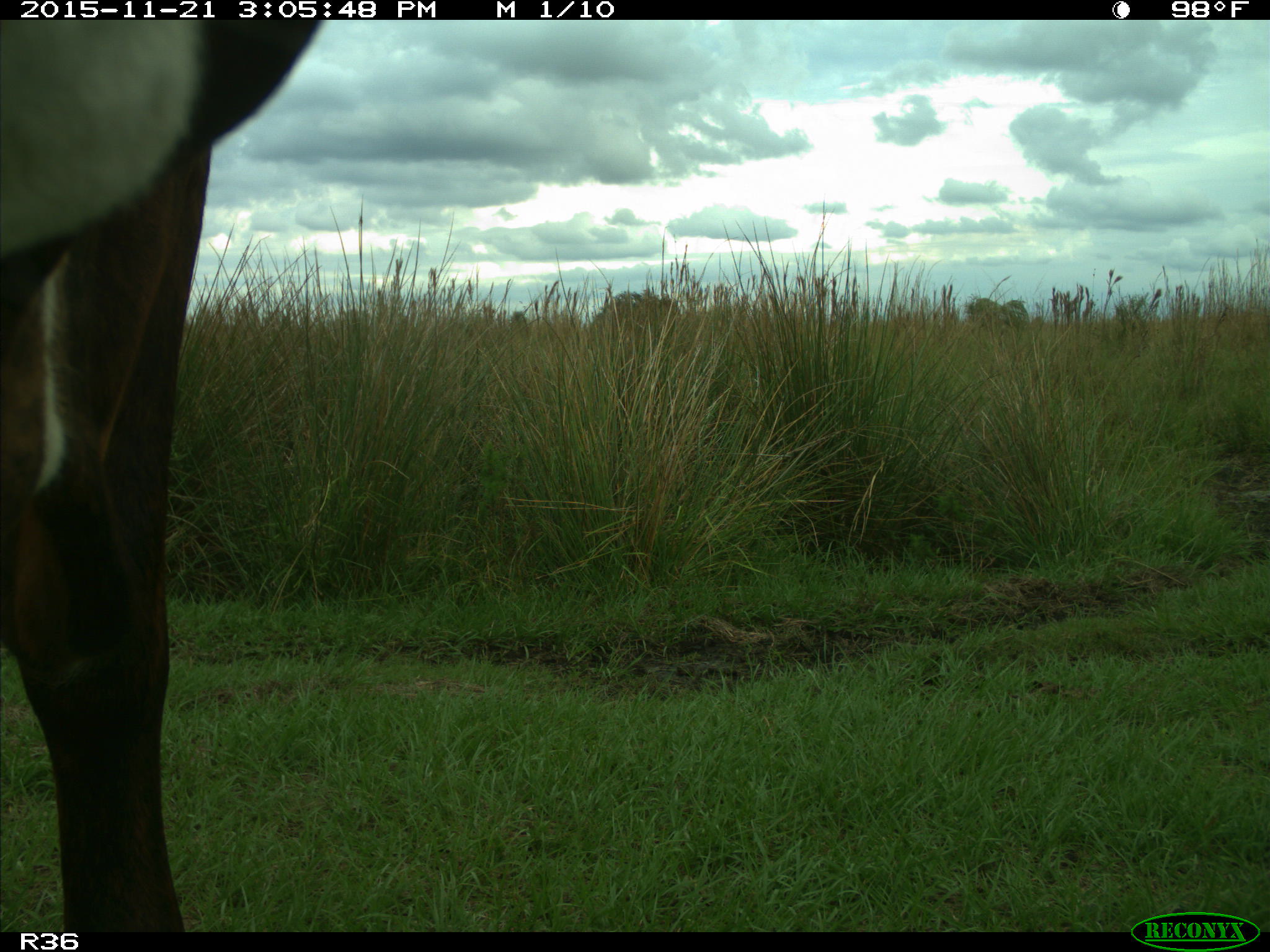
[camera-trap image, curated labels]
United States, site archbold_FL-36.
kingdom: Animalia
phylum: Chordata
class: Mammalia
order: Artiodactyla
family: Bovidae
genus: Bos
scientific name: Bos taurus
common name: domestic cow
Bos taurus (domestic cow).